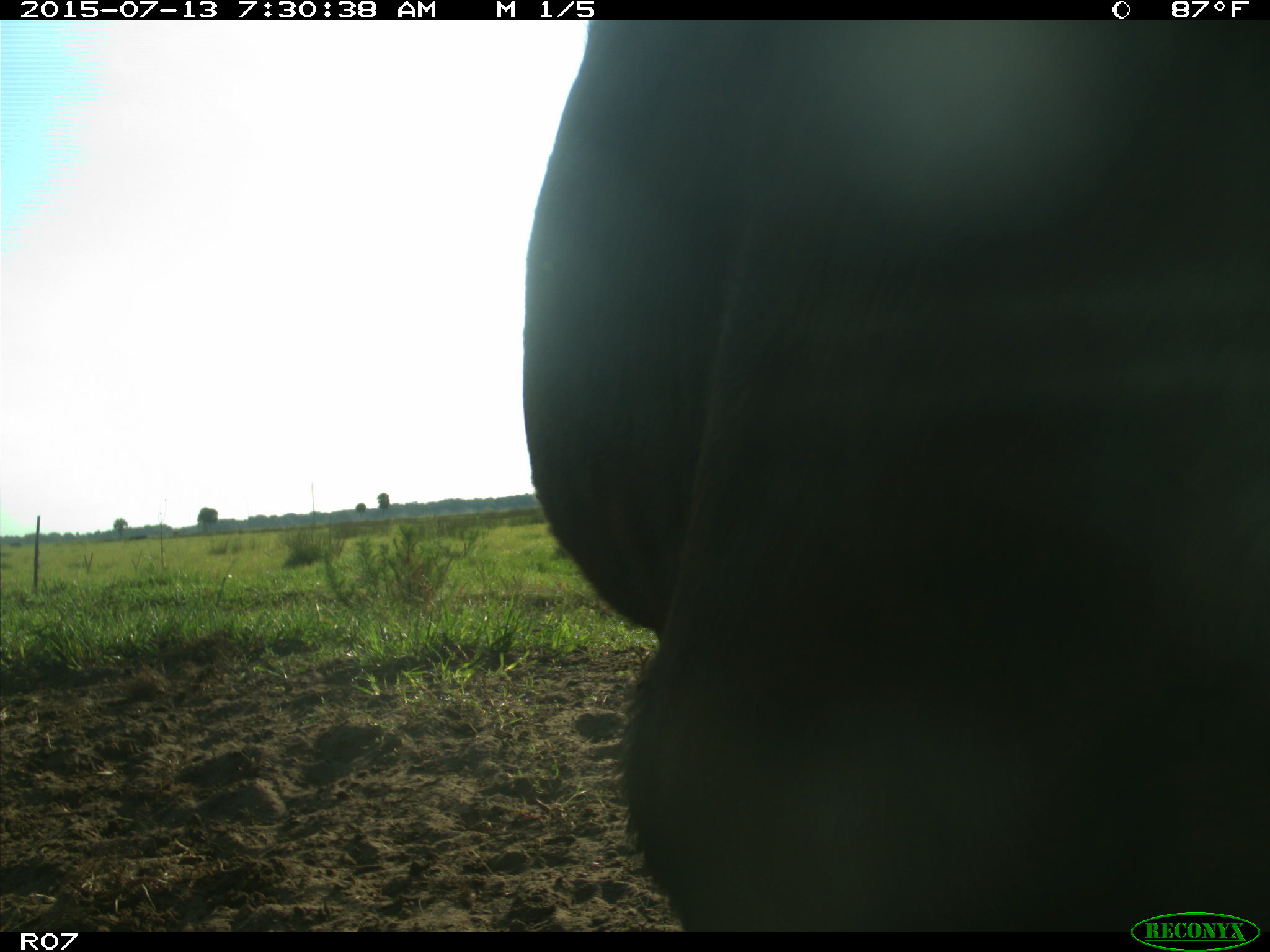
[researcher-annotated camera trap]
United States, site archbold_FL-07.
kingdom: Animalia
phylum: Chordata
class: Mammalia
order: Artiodactyla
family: Bovidae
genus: Bos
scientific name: Bos taurus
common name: domestic cow